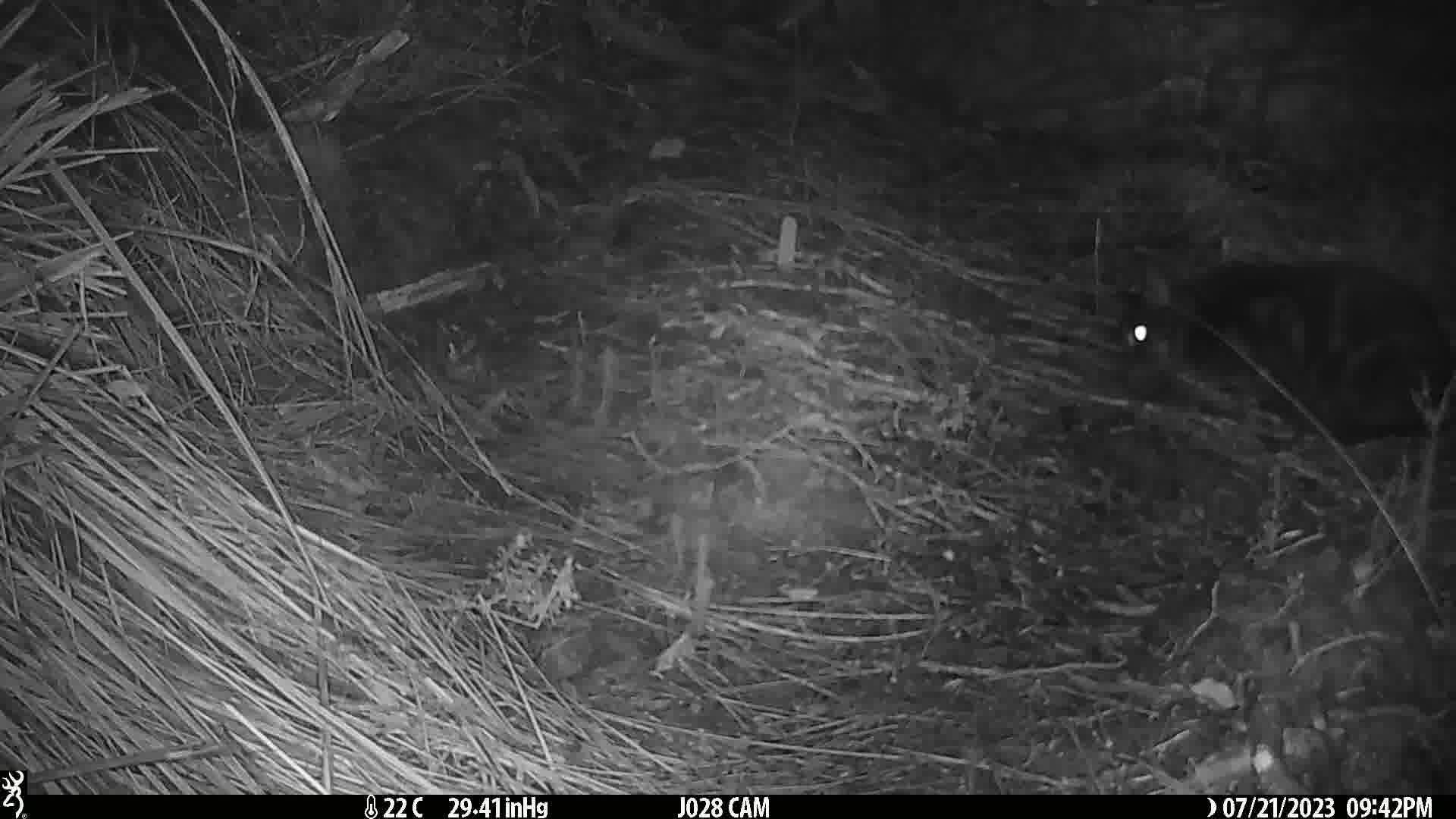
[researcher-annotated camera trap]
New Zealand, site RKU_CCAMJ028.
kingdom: Animalia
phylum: Chordata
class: Mammalia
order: Carnivora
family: Felidae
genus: Felis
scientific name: Felis catus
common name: domestic cat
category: cat